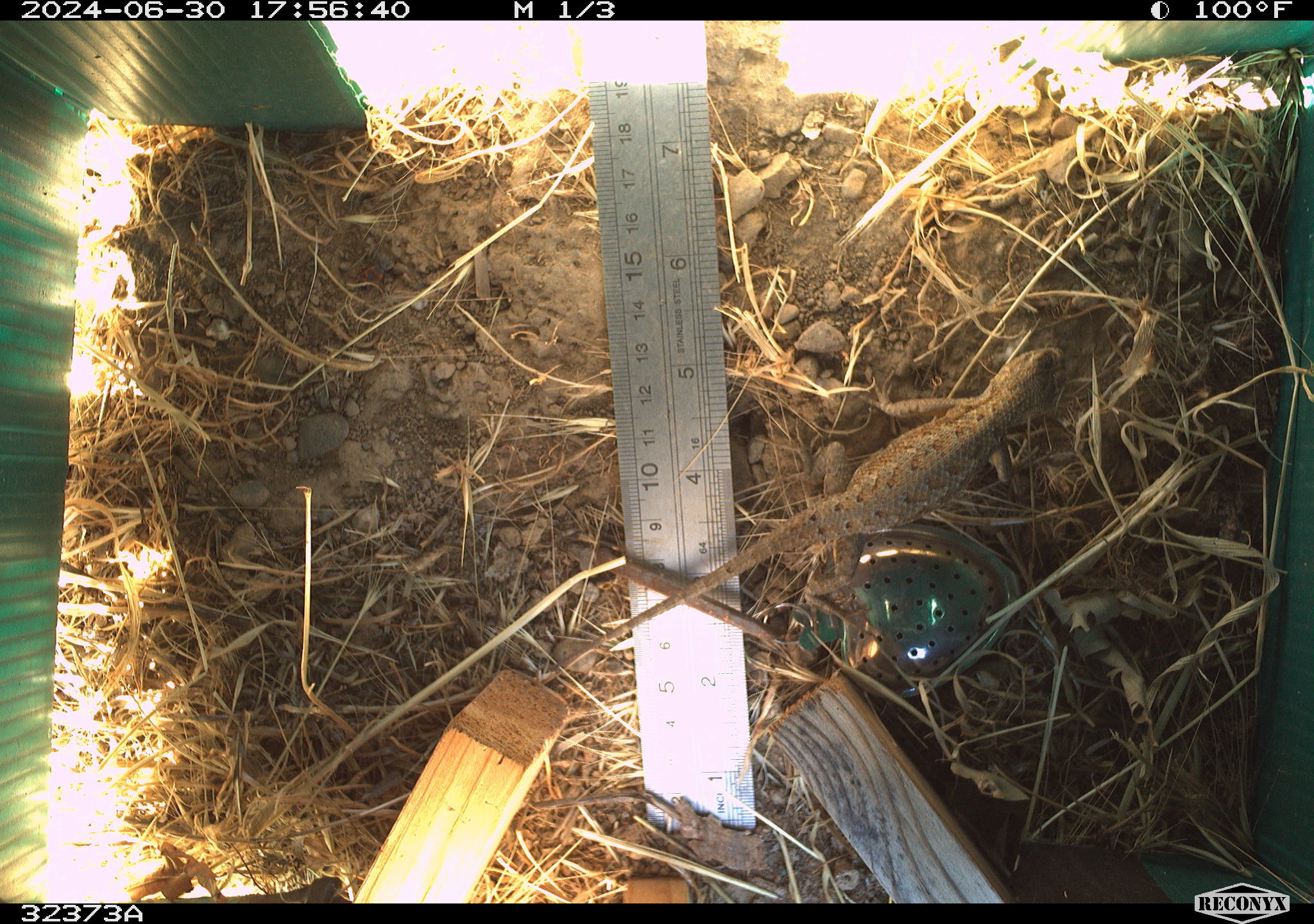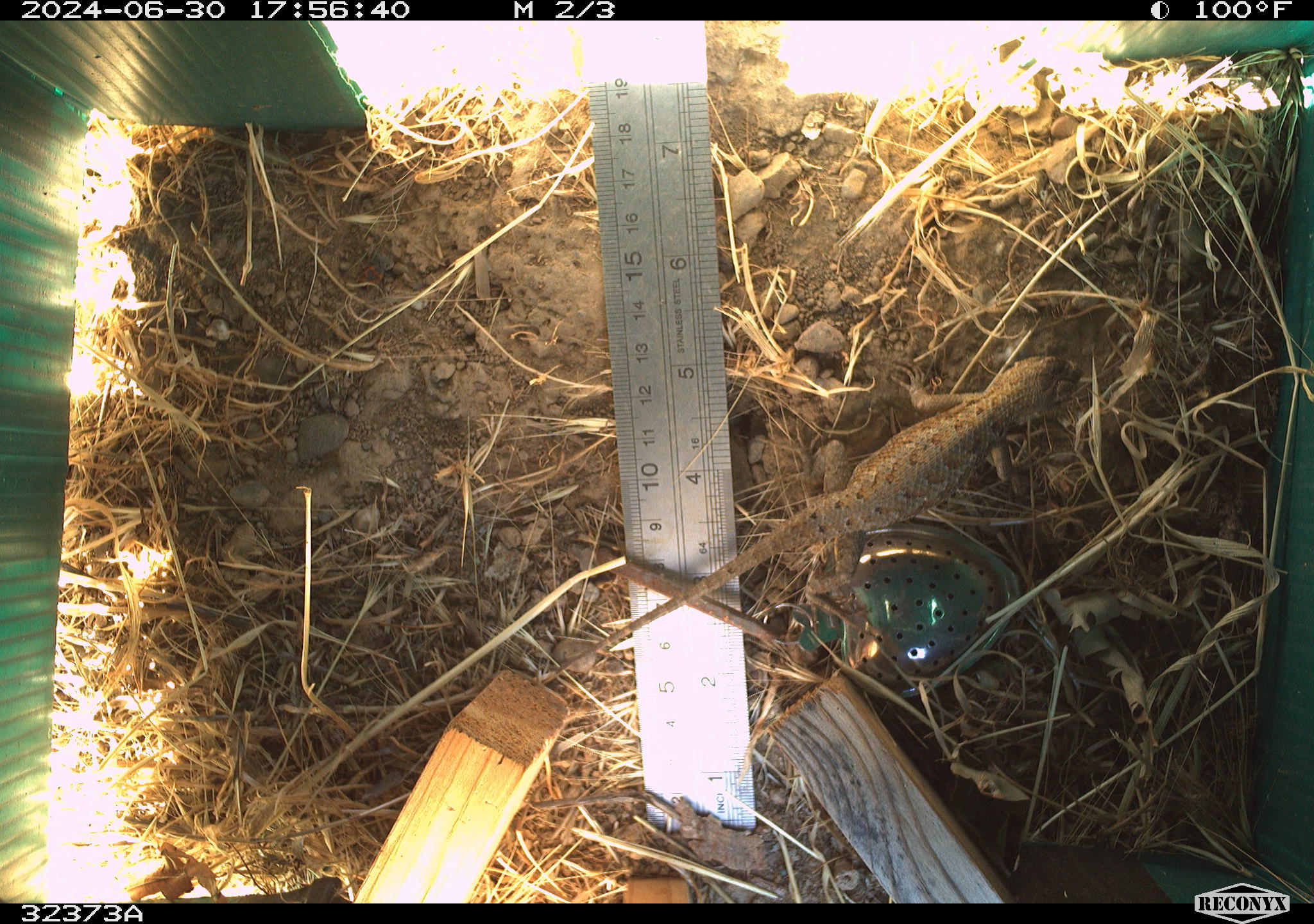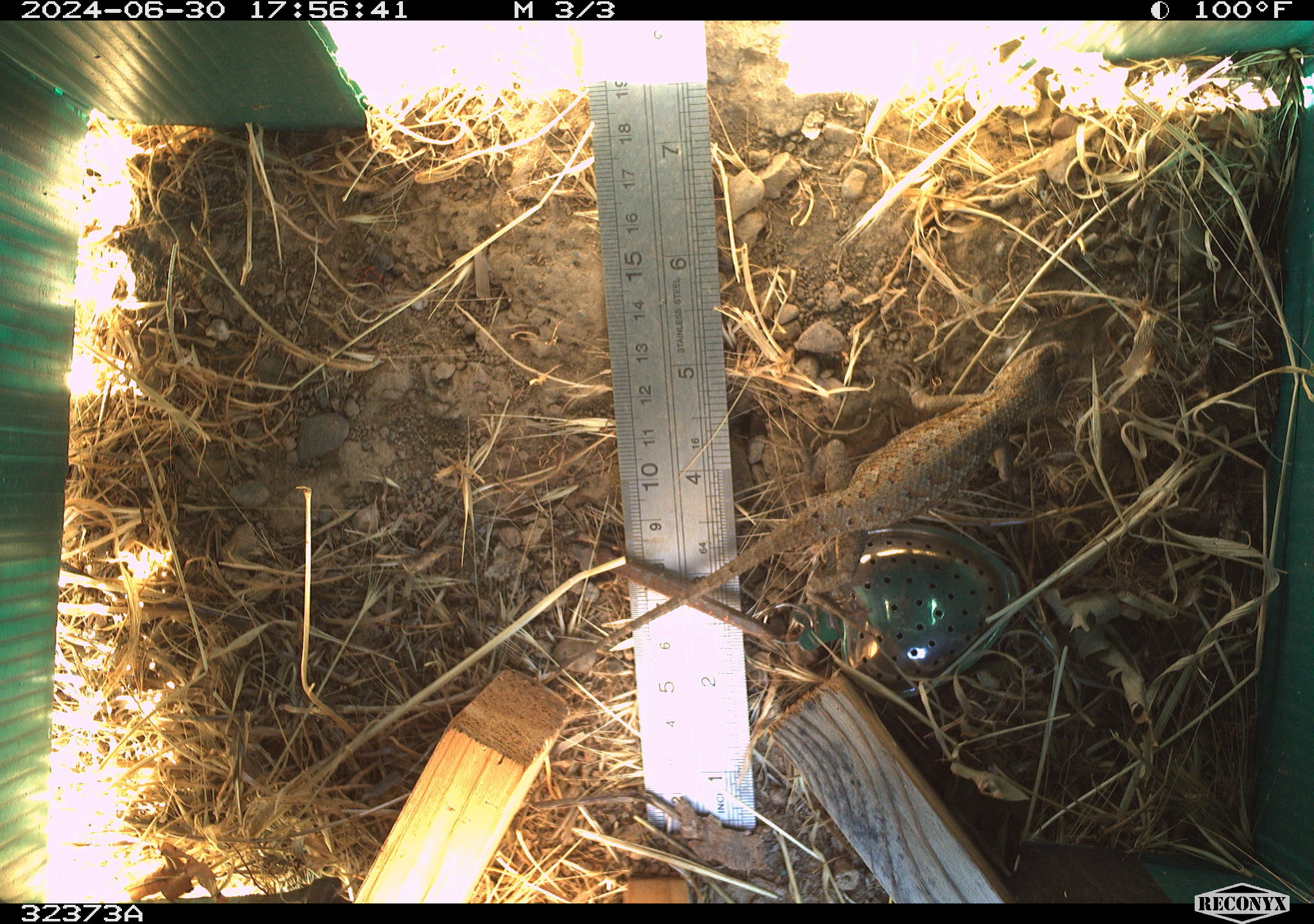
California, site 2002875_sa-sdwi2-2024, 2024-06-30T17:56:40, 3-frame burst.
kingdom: Animalia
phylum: Chordata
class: Reptilia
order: Squamata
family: Phrynosomatidae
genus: Sceloporus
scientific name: Sceloporus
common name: spiny lizards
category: sceloporus species